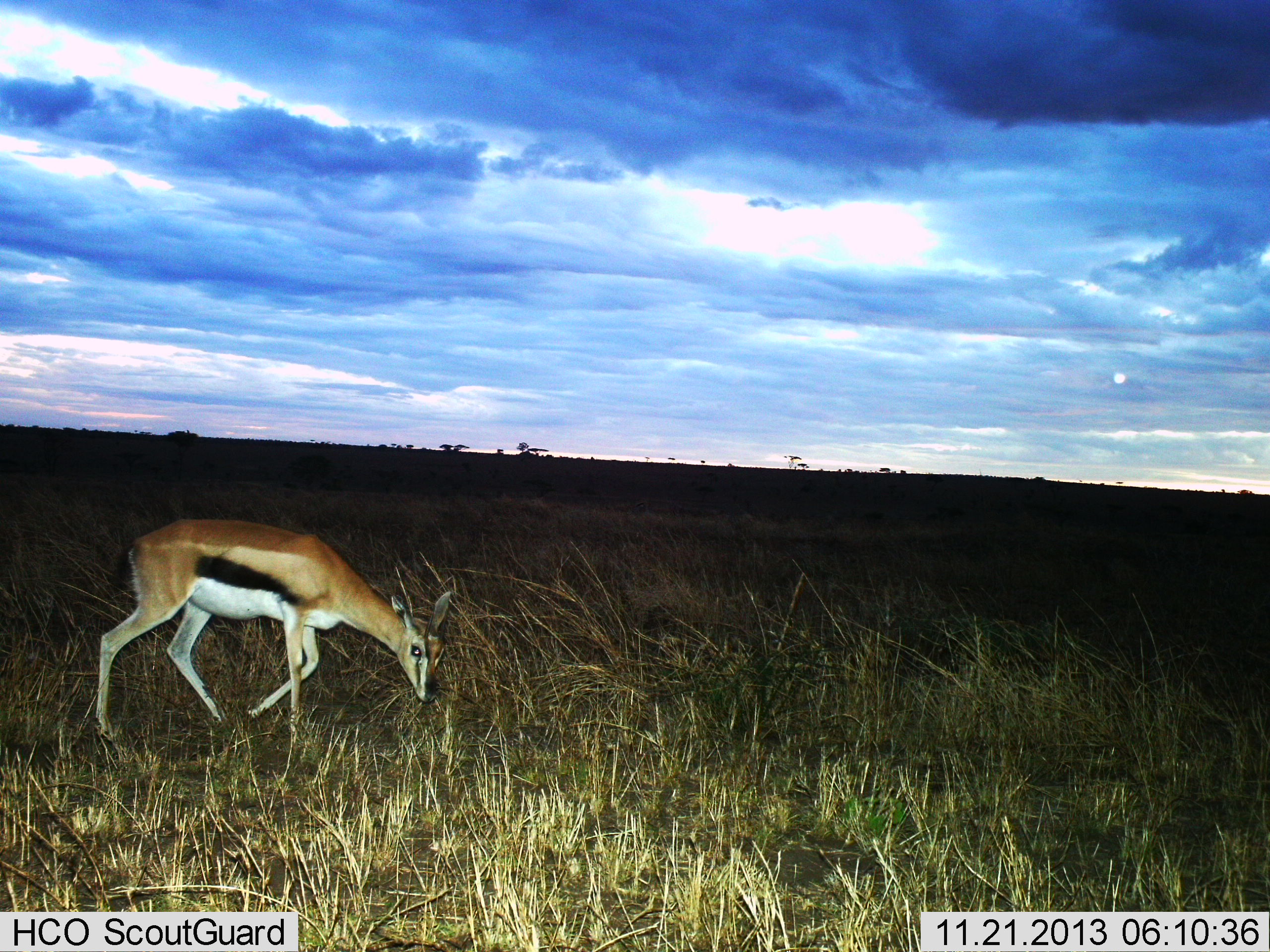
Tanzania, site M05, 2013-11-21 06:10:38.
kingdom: Animalia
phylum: Chordata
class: Mammalia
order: Artiodactyla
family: Bovidae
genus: Eudorcas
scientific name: Eudorcas thomsonii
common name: thomson's gazelle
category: gazellethomsons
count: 1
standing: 20%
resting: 0%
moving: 40%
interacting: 0%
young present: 0%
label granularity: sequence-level